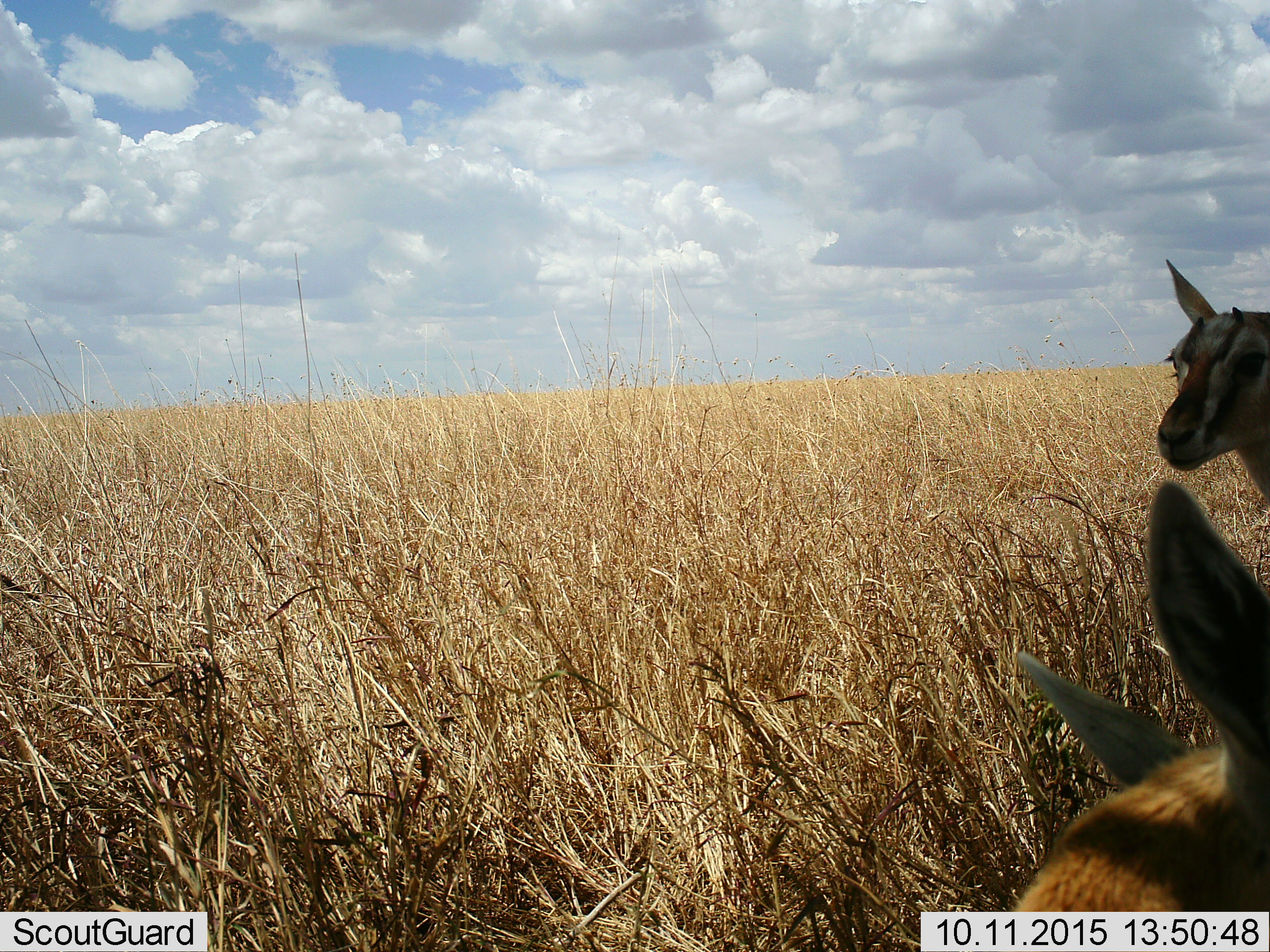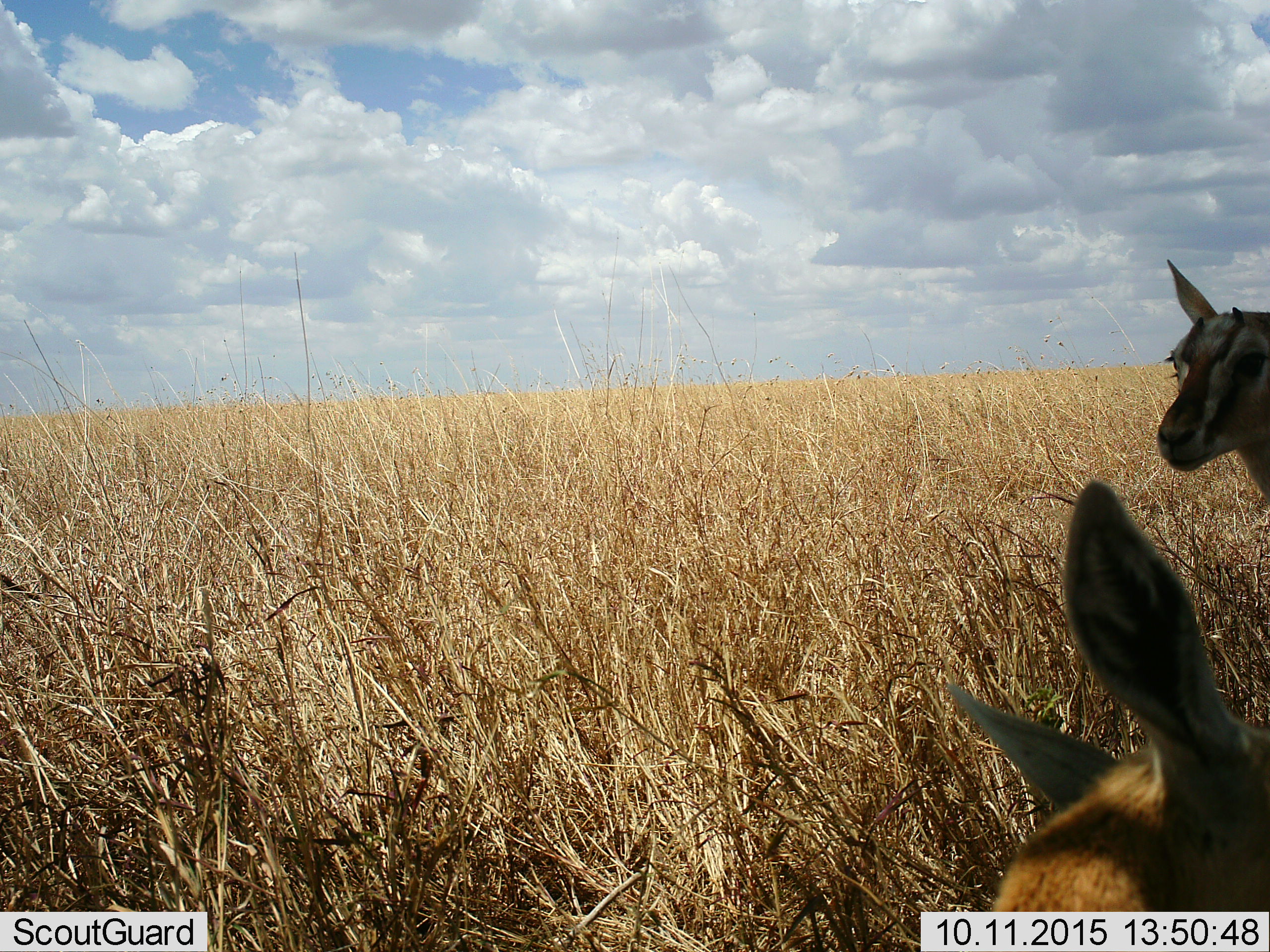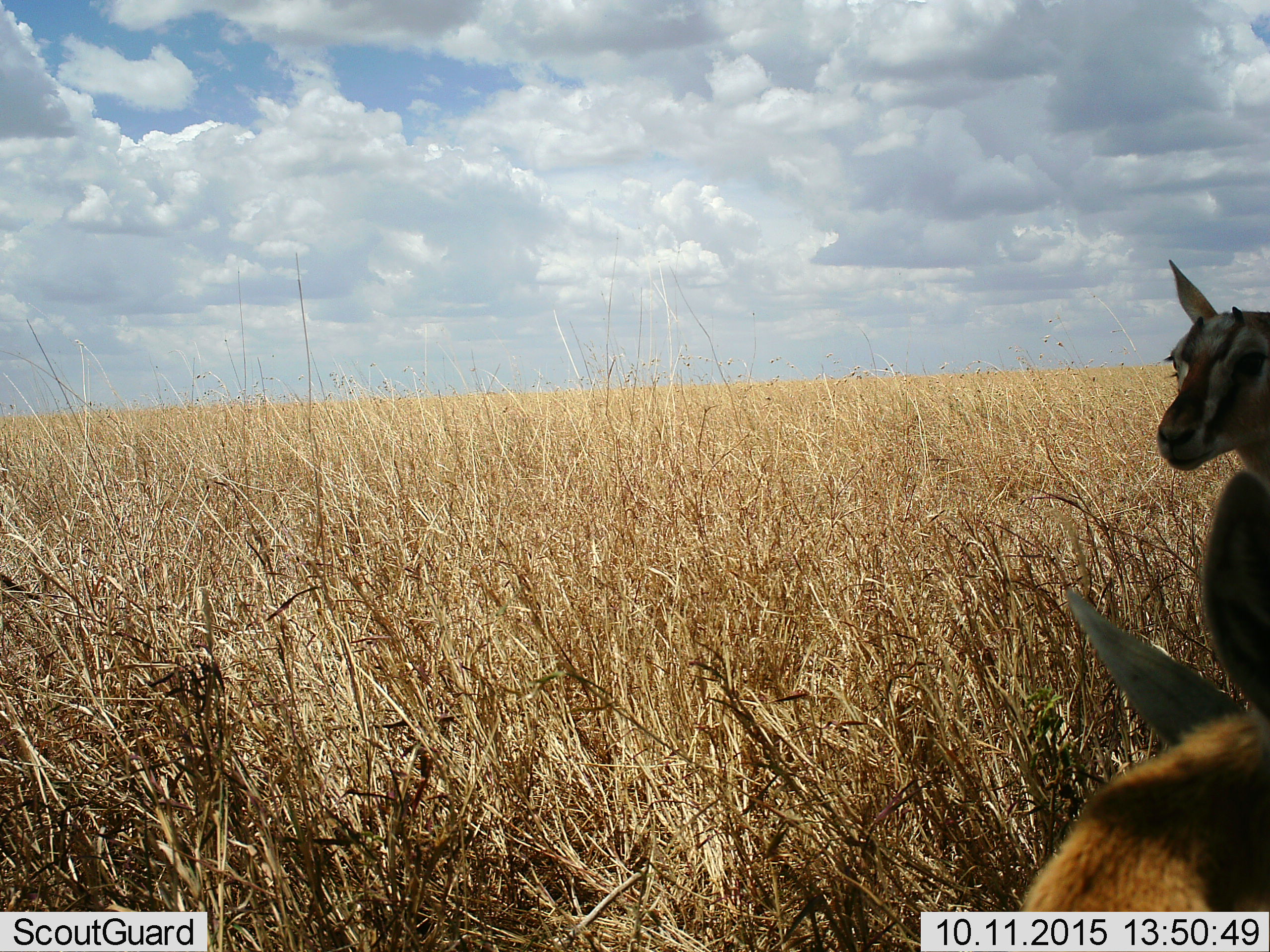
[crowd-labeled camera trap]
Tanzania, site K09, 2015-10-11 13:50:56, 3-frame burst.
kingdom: Animalia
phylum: Chordata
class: Mammalia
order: Artiodactyla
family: Bovidae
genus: Eudorcas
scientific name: Eudorcas thomsonii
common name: thomson's gazelle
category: gazellethomsons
Gazellethomsons (thomson's gazelle) (Eudorcas thomsonii), count 2. Behavior (volunteer vote fractions): standing 100%, resting 11%, moving 0%, interacting 0%. Young present (vote fraction): 11%. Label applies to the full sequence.